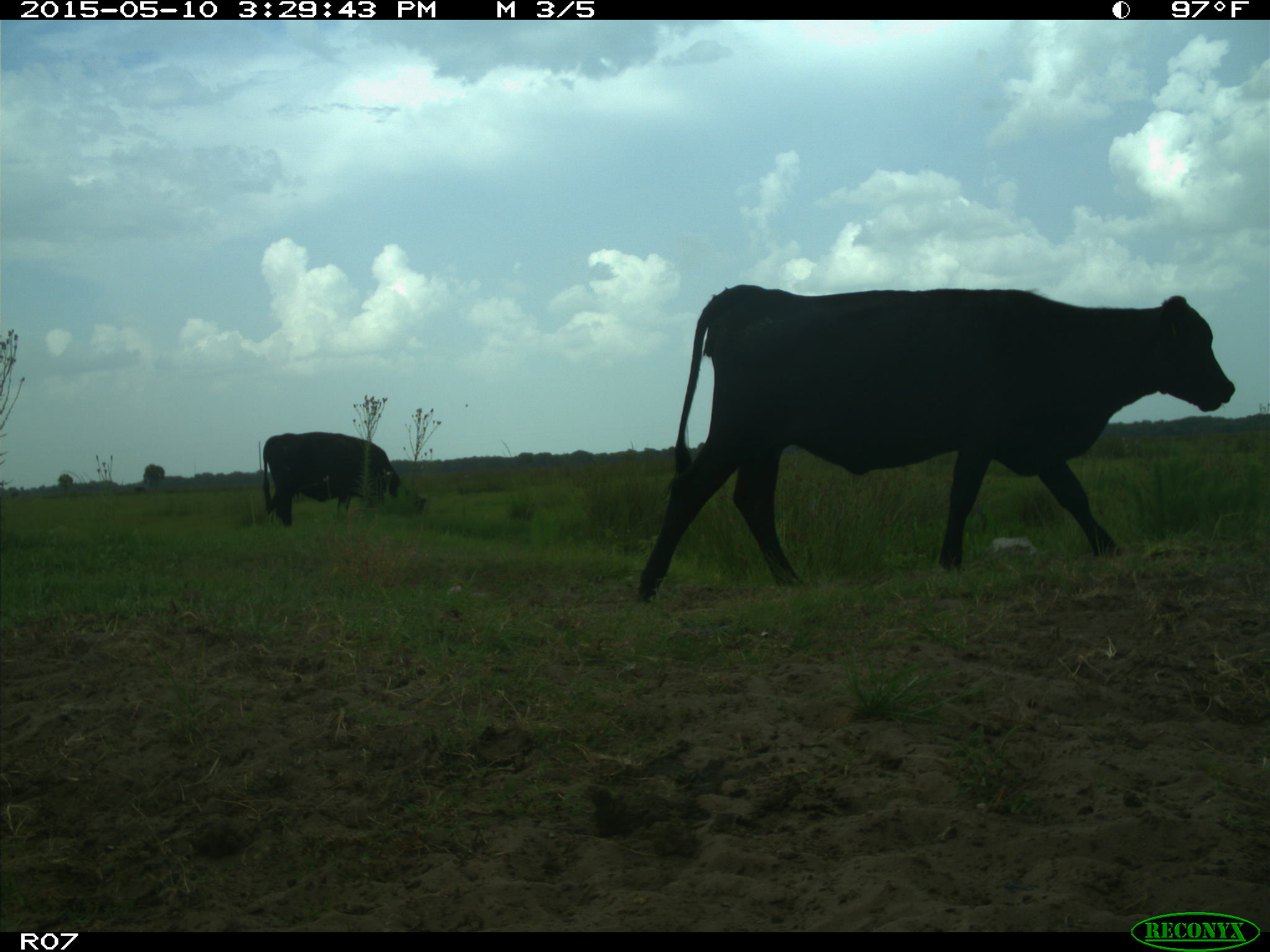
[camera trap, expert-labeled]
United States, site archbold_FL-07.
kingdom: Animalia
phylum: Chordata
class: Mammalia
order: Artiodactyla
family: Bovidae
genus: Bos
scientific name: Bos taurus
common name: domestic cow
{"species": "Bos taurus (domestic cow)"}